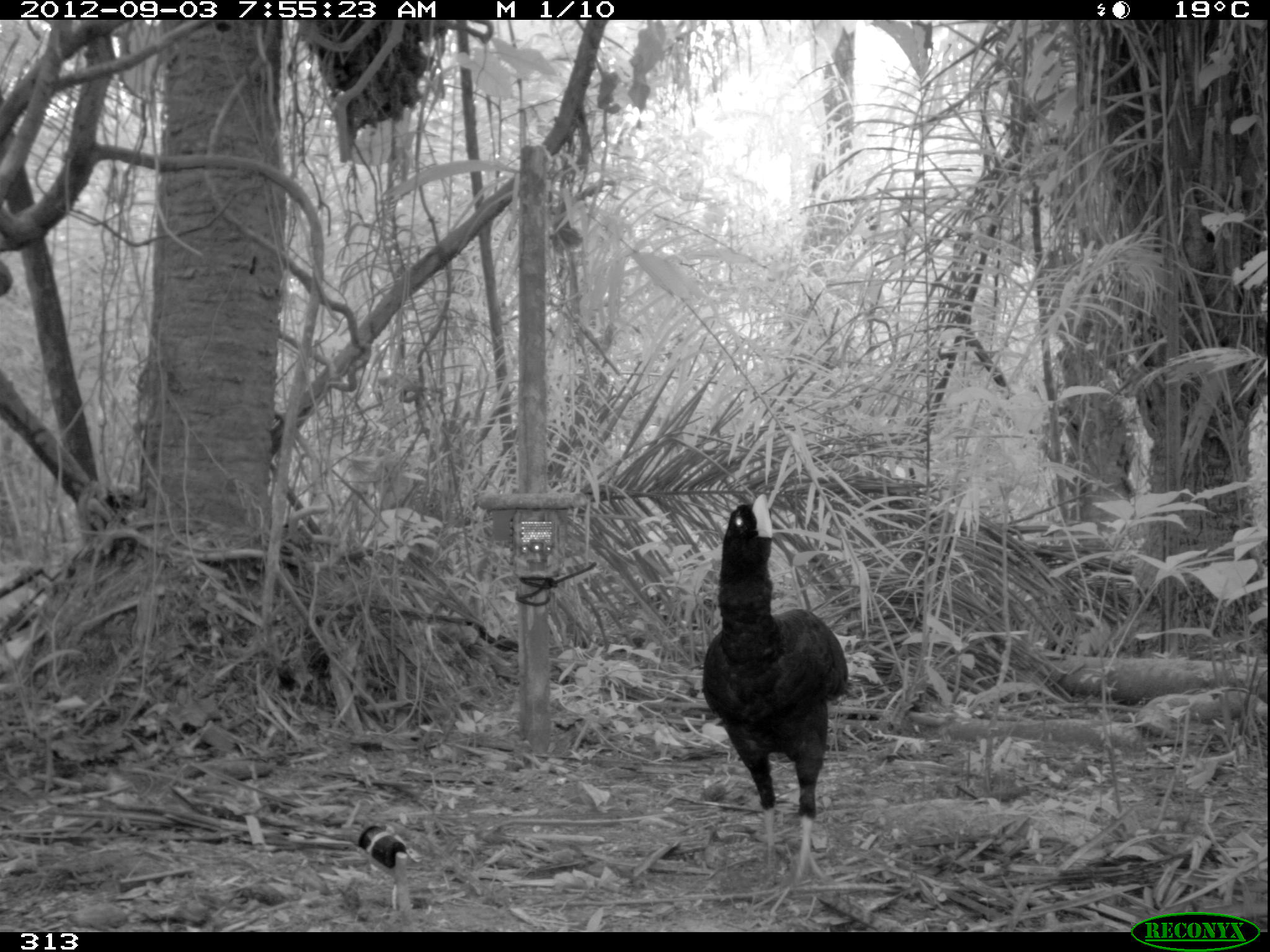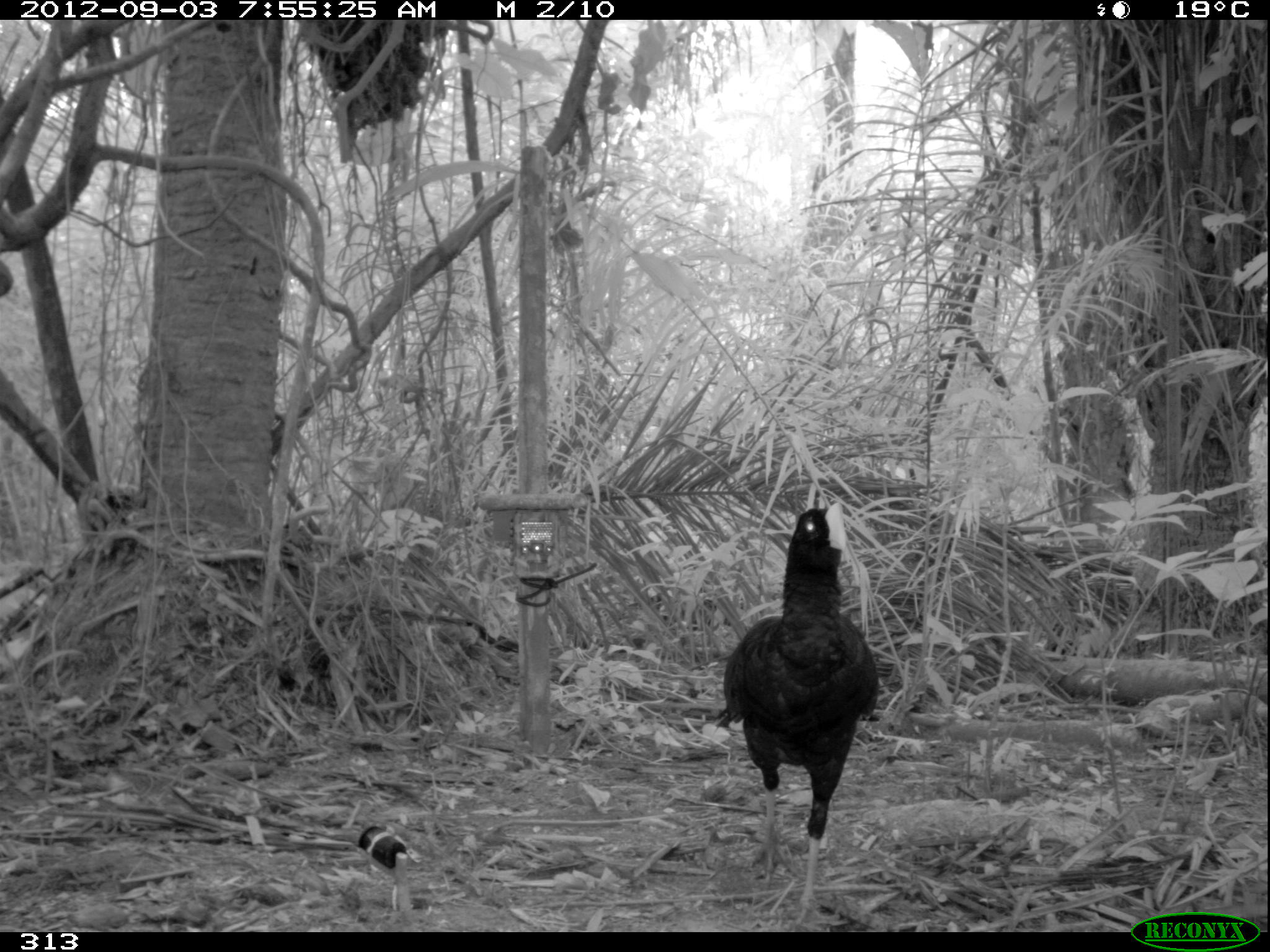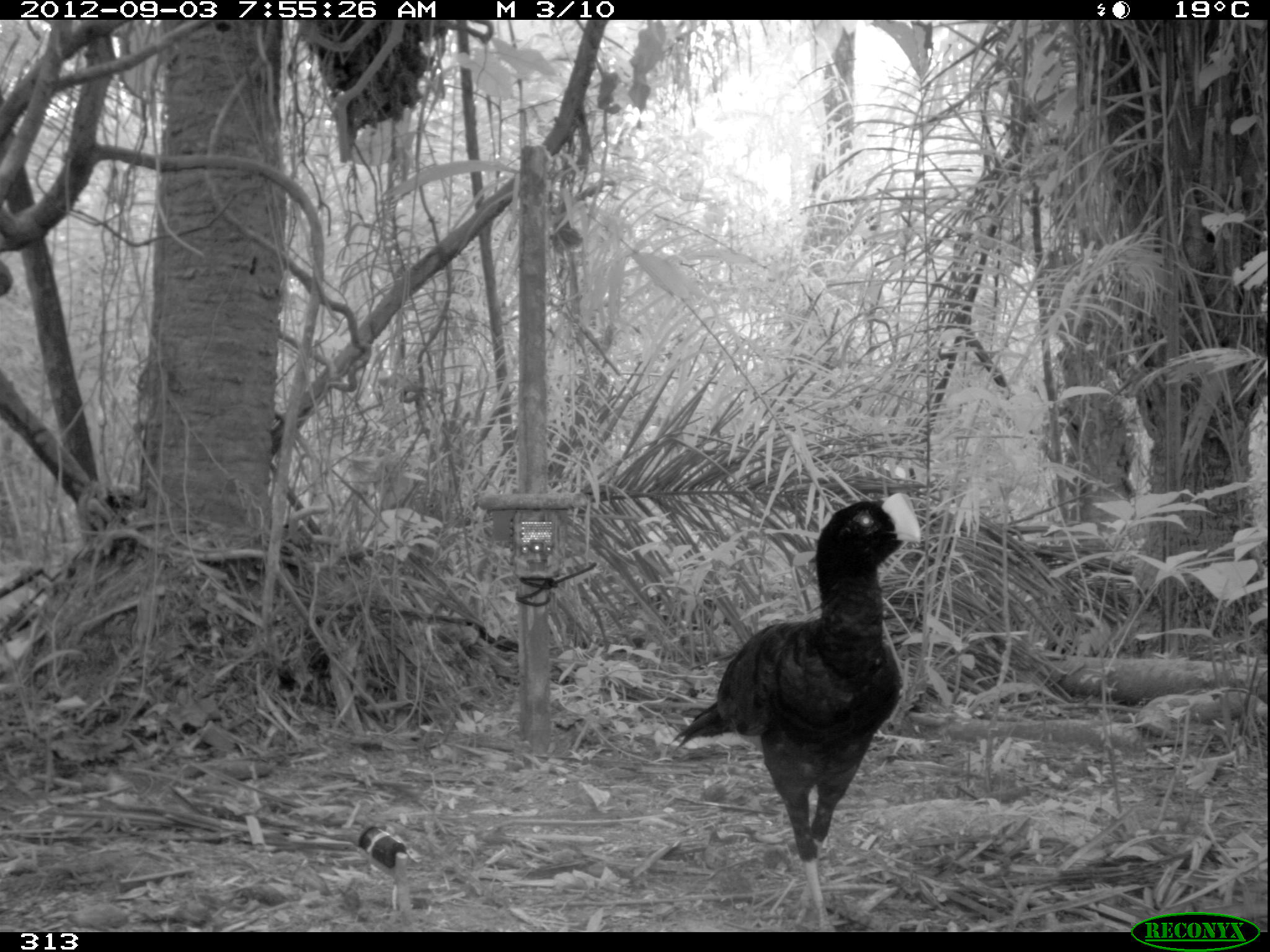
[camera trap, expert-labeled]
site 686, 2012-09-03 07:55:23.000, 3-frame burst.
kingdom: Animalia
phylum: Chordata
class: Aves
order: Galliformes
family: Cracidae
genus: Mitu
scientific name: Mitu tuberosum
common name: razor-billed curassow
Mitu tuberosum (razor-billed curassow).